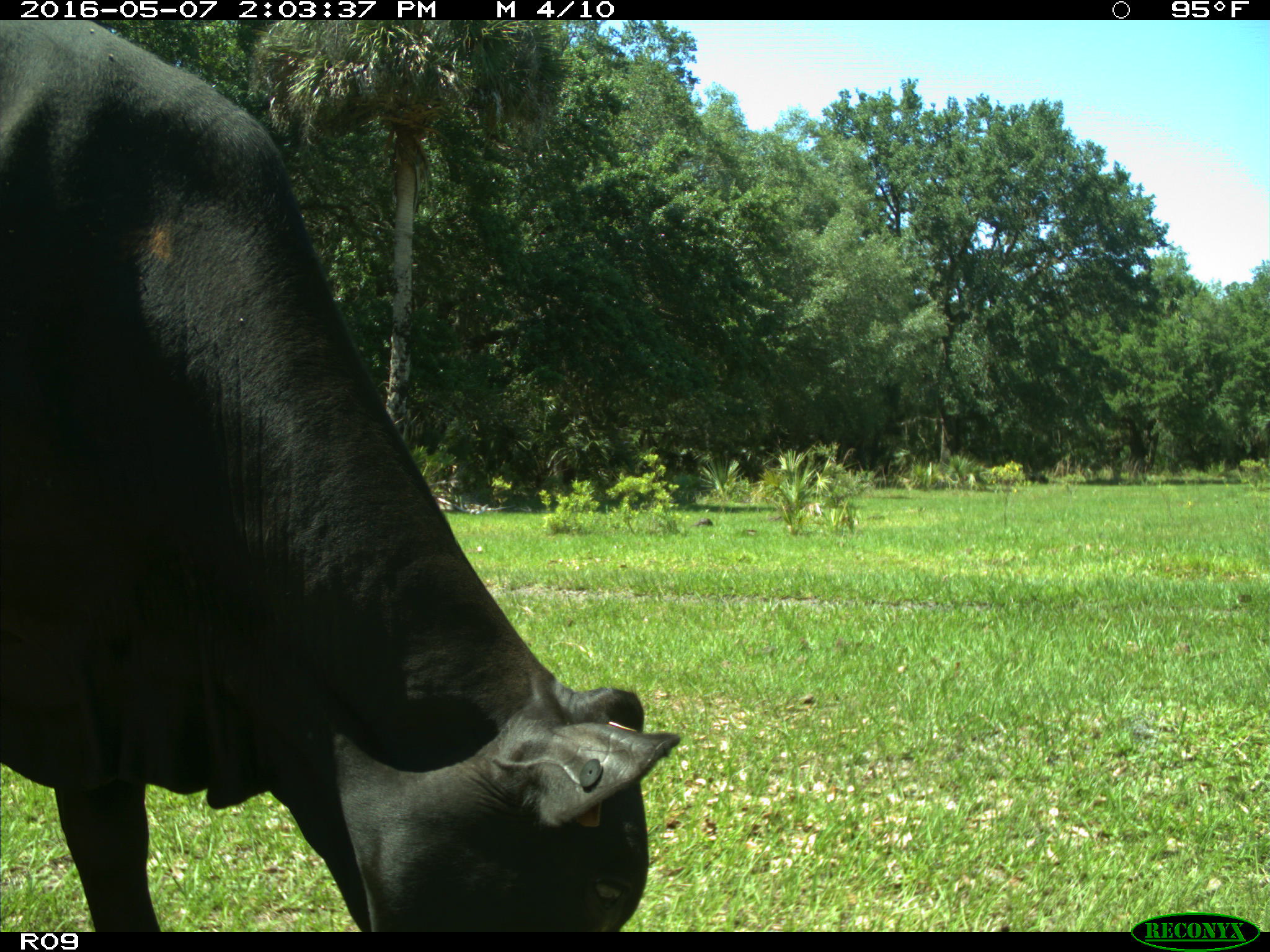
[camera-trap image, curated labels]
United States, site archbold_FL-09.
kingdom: Animalia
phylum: Chordata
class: Mammalia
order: Artiodactyla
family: Bovidae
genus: Bos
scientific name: Bos taurus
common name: domestic cow